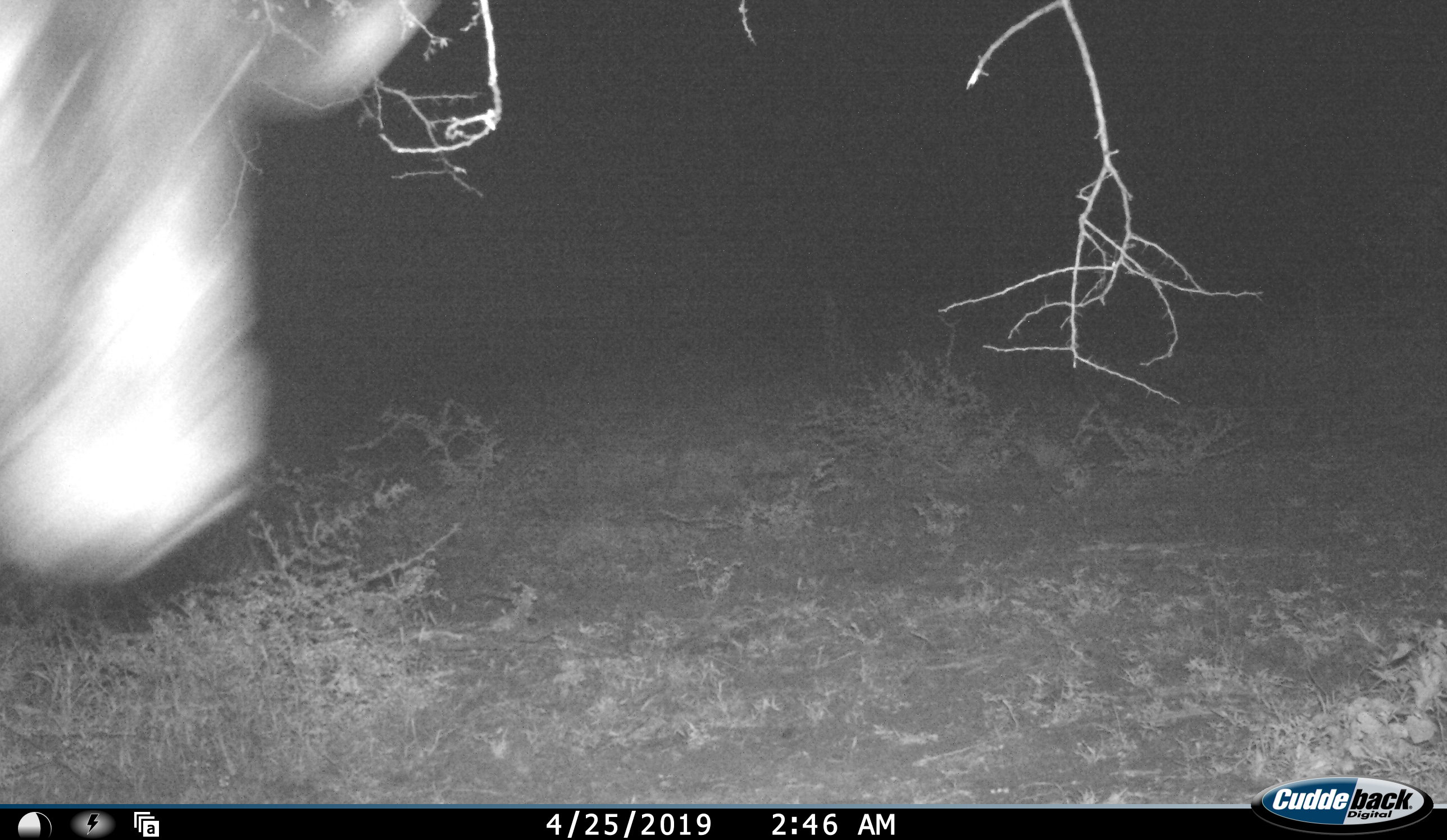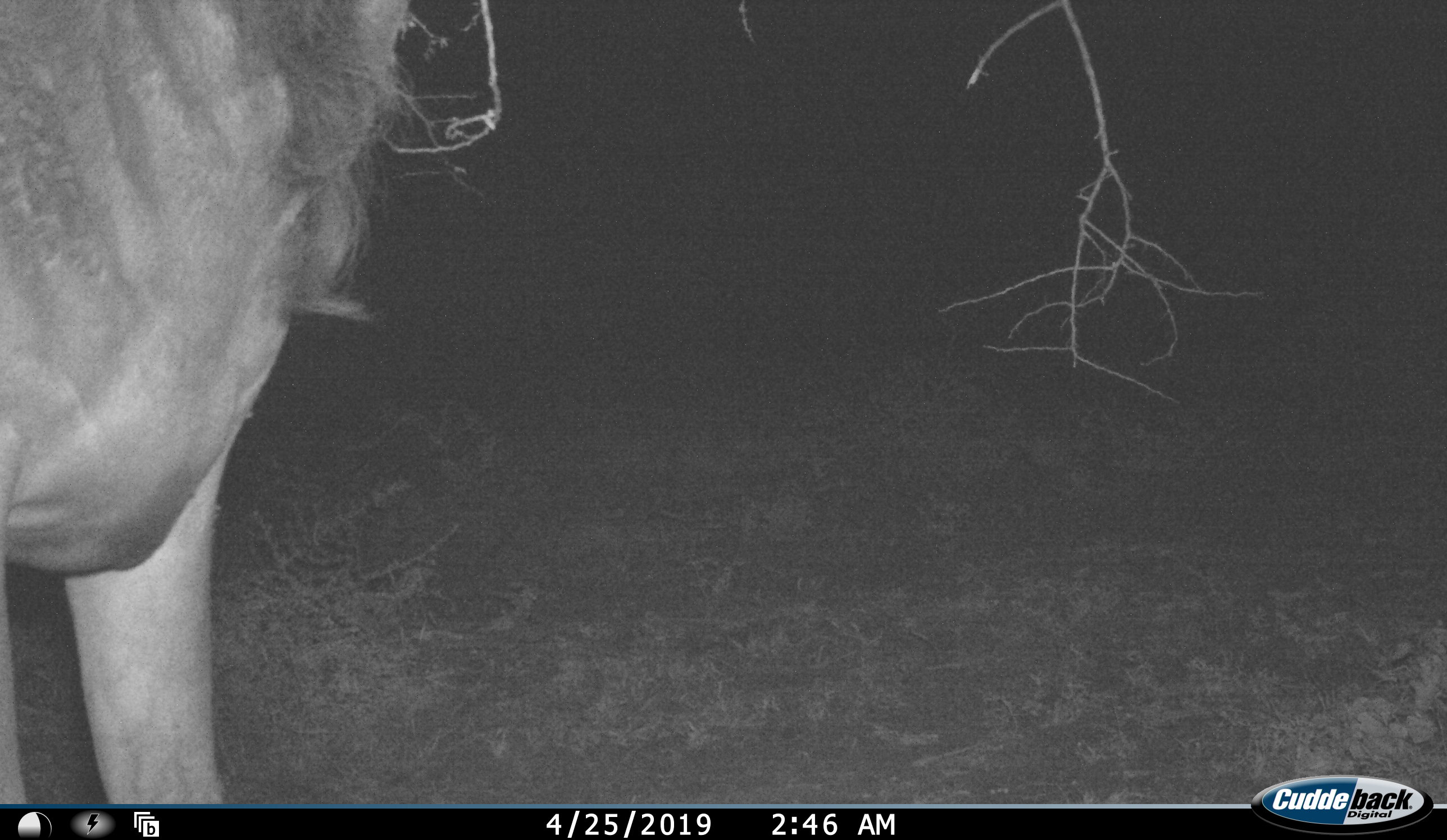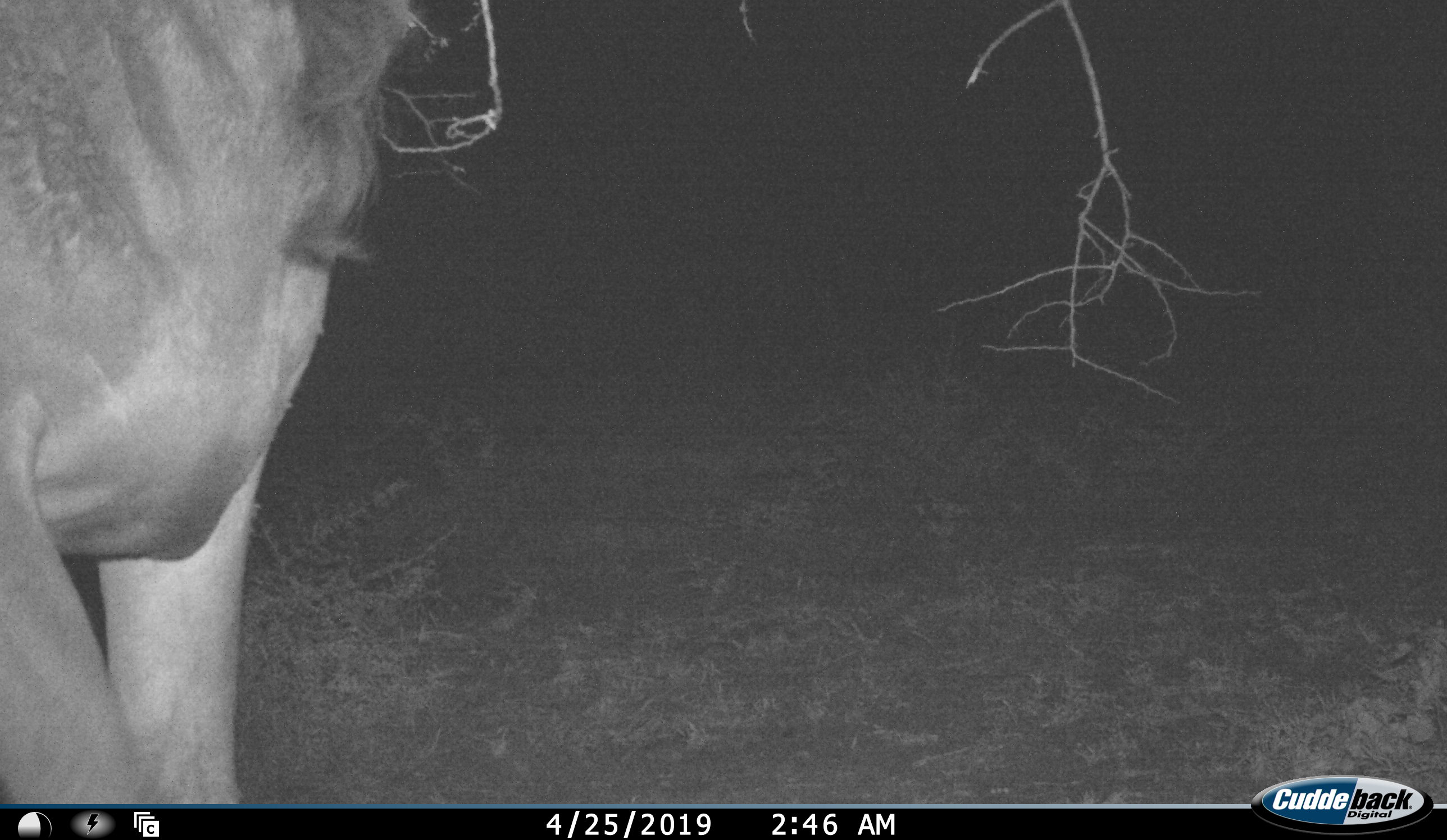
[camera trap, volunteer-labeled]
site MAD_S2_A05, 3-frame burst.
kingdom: Animalia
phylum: Chordata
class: Mammalia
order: Artiodactyla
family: Bovidae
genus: Connochaetes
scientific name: Connochaetes taurinus taurinus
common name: blue wildebeest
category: wildebeestblue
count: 1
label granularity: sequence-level